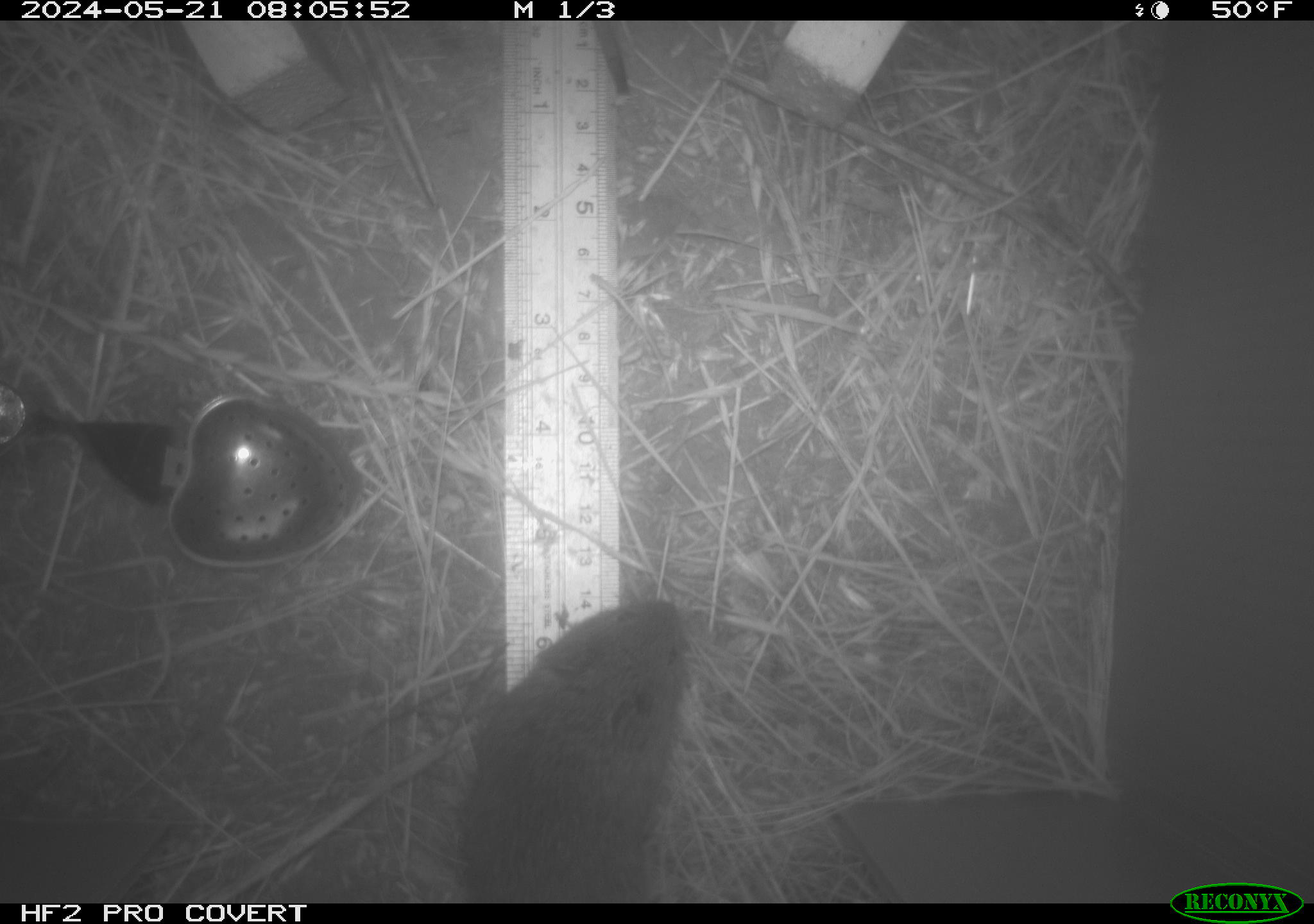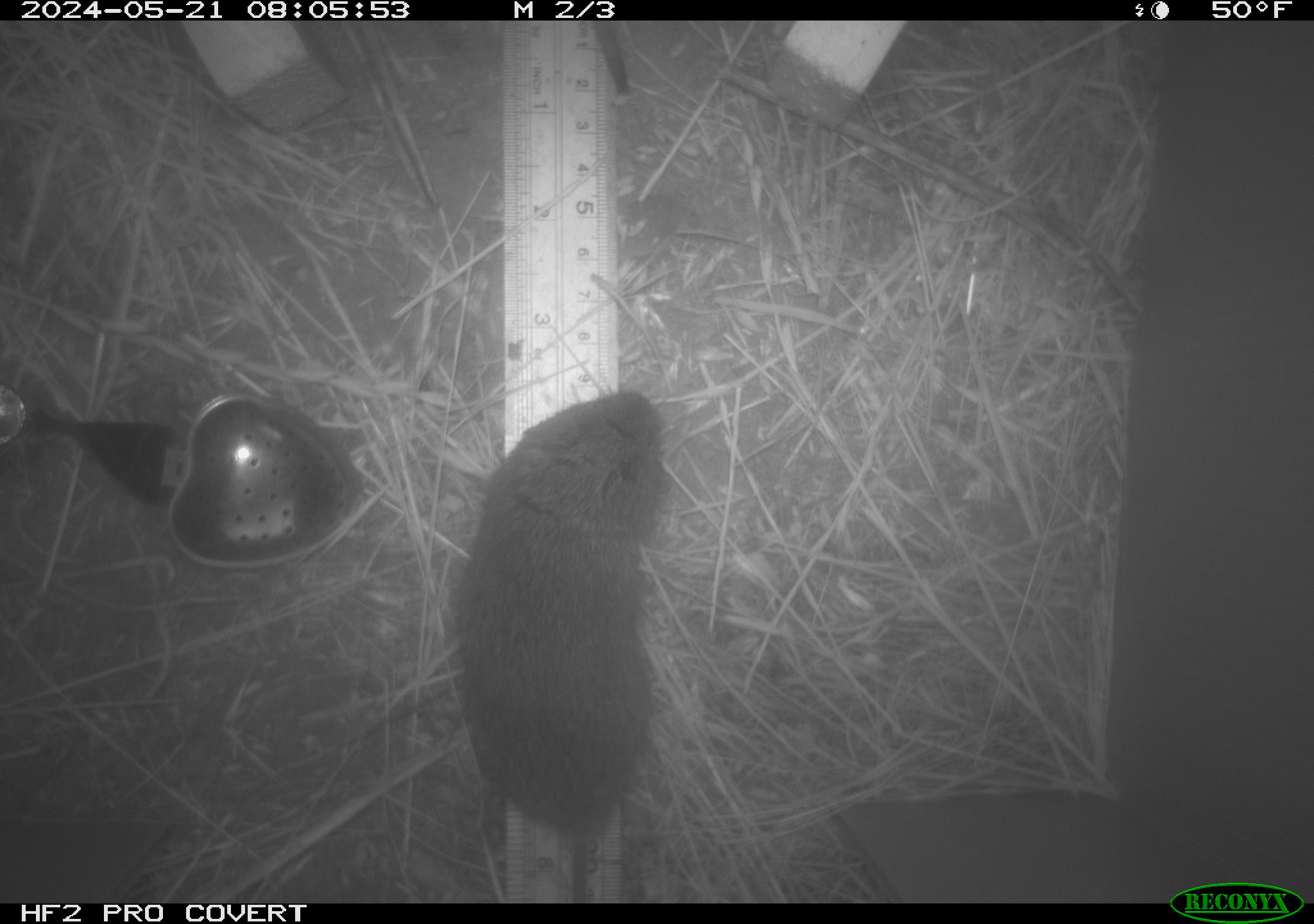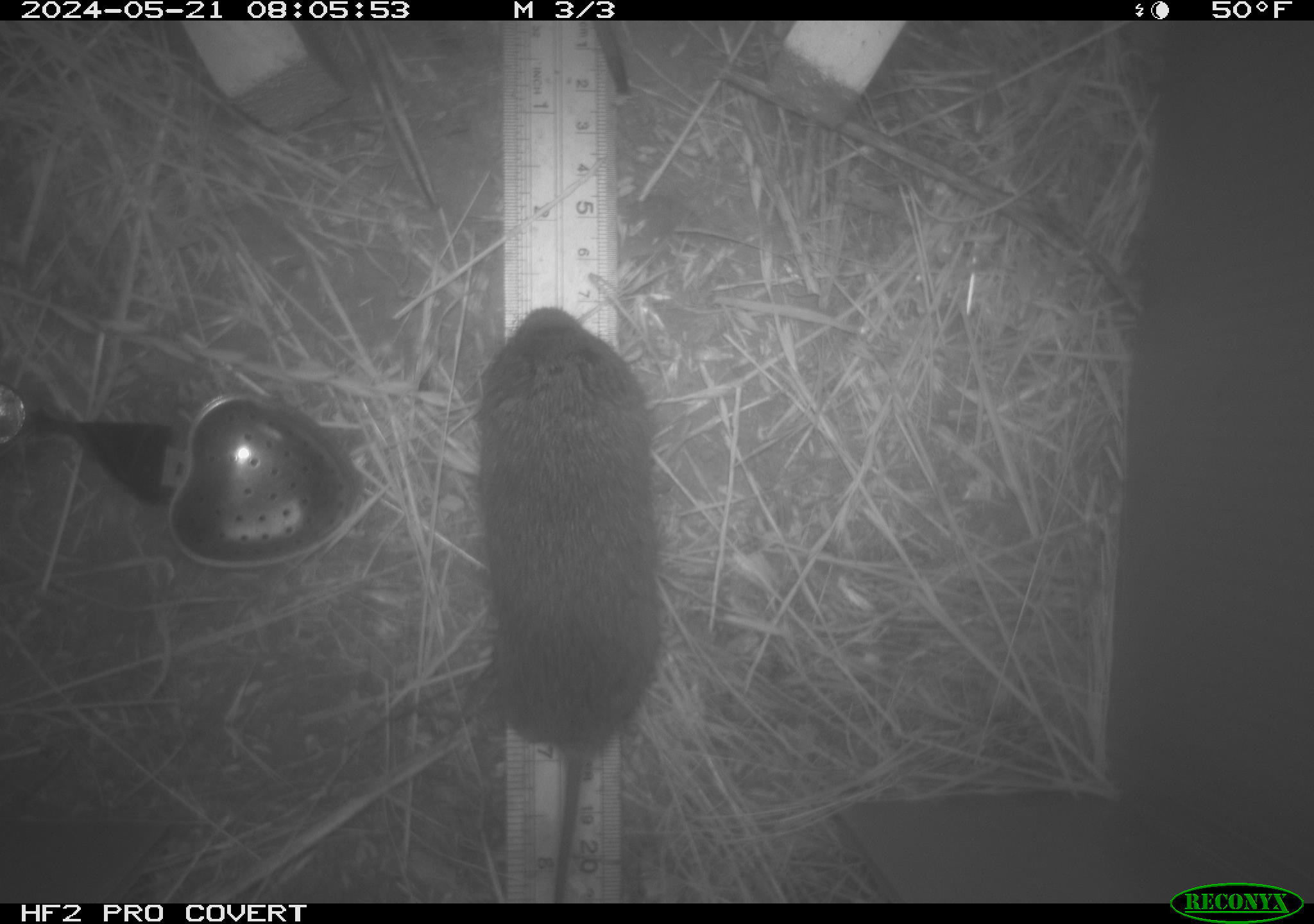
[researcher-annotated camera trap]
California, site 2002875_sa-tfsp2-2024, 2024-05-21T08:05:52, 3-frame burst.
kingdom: Animalia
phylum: Chordata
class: Mammalia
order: Rodentia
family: Cricetidae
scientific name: Arvicolinae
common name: voles, lemmings, and muskrats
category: arvicolinae subfamily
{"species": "arvicolinae subfamily (voles, lemmings, and muskrats) (Arvicolinae)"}